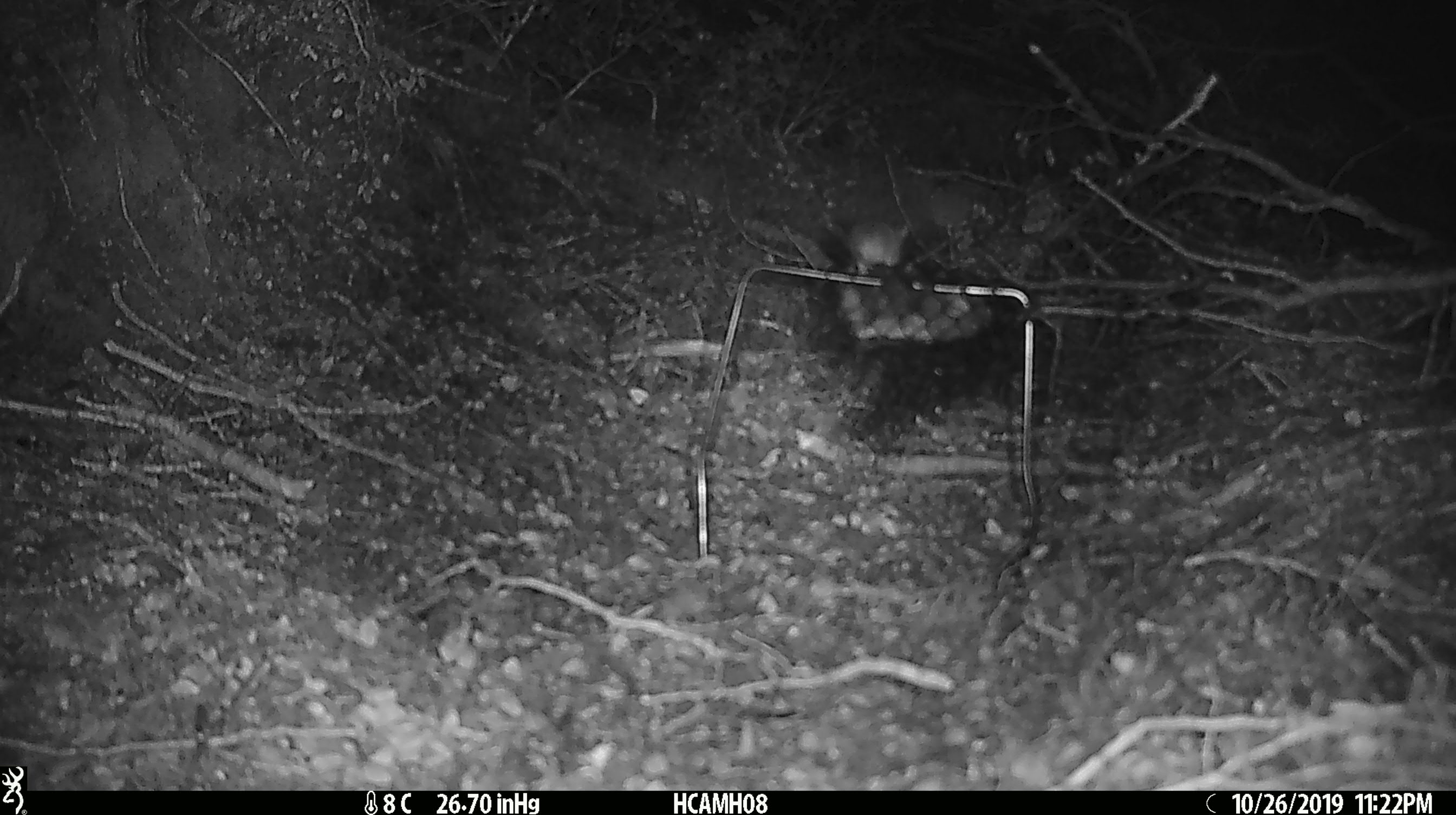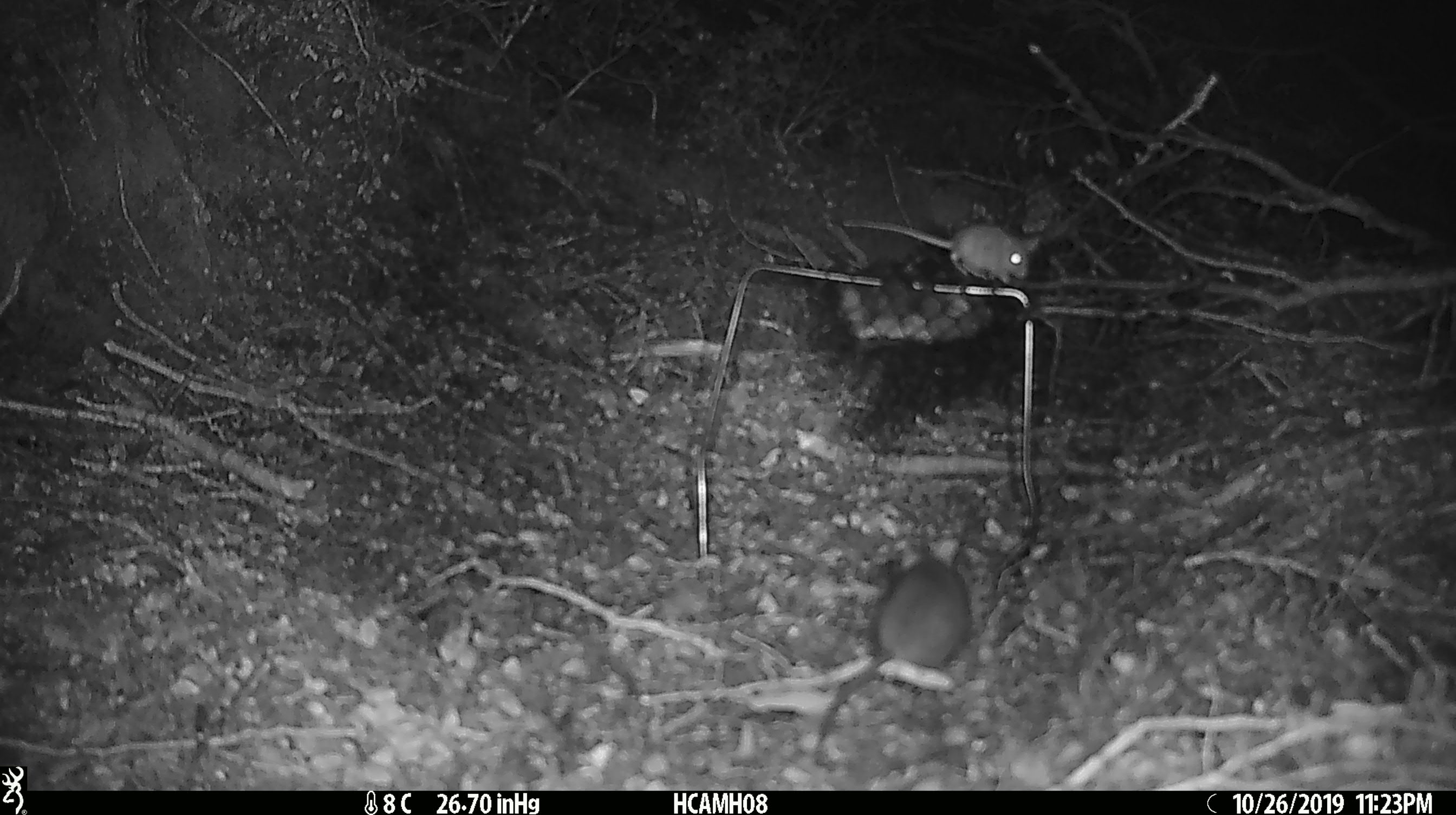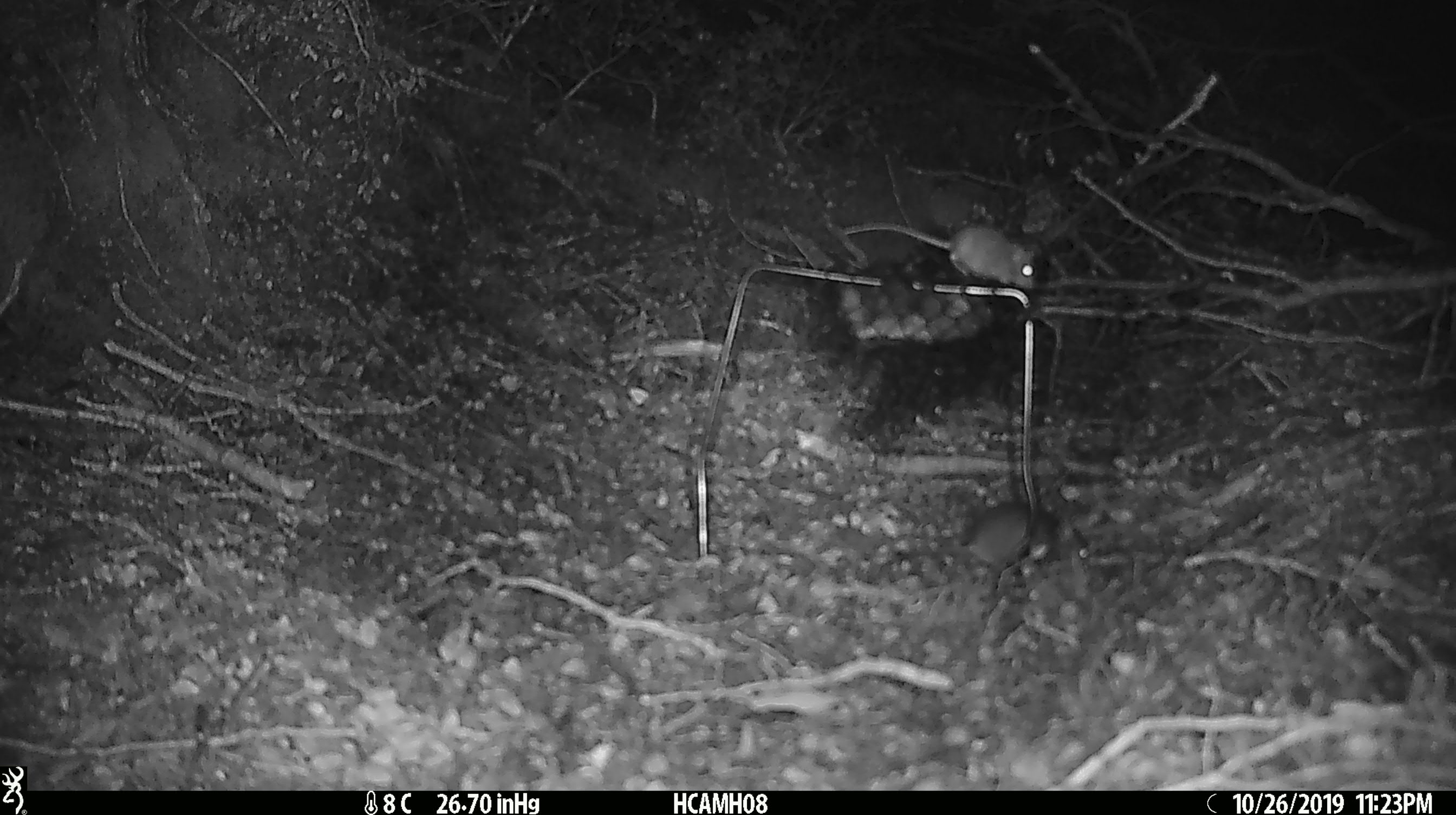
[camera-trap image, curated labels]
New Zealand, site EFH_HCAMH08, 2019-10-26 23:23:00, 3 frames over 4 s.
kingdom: Animalia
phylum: Chordata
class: Mammalia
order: Rodentia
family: Muridae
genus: Mus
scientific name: Mus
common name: mouse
Mouse (Mus).